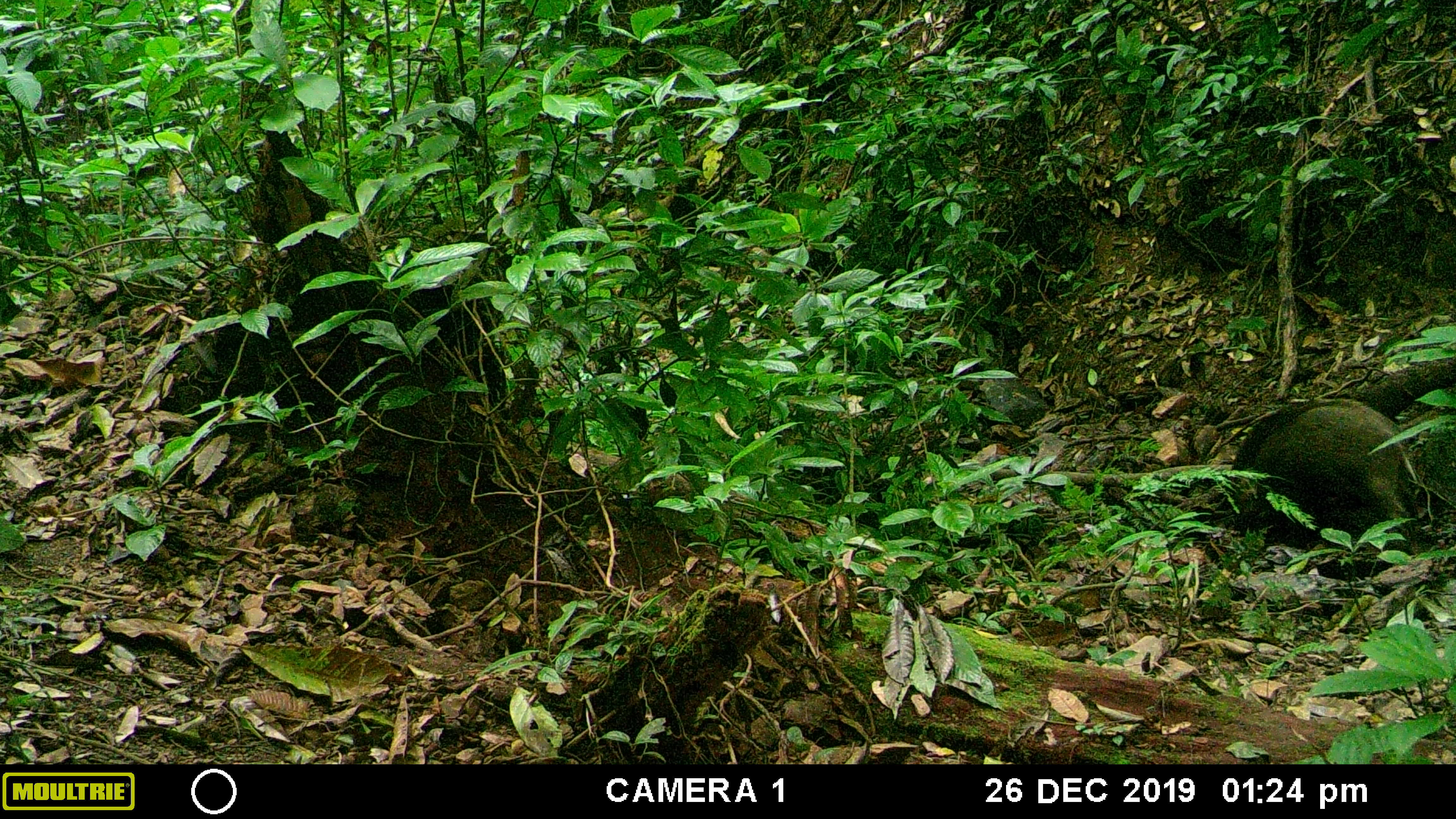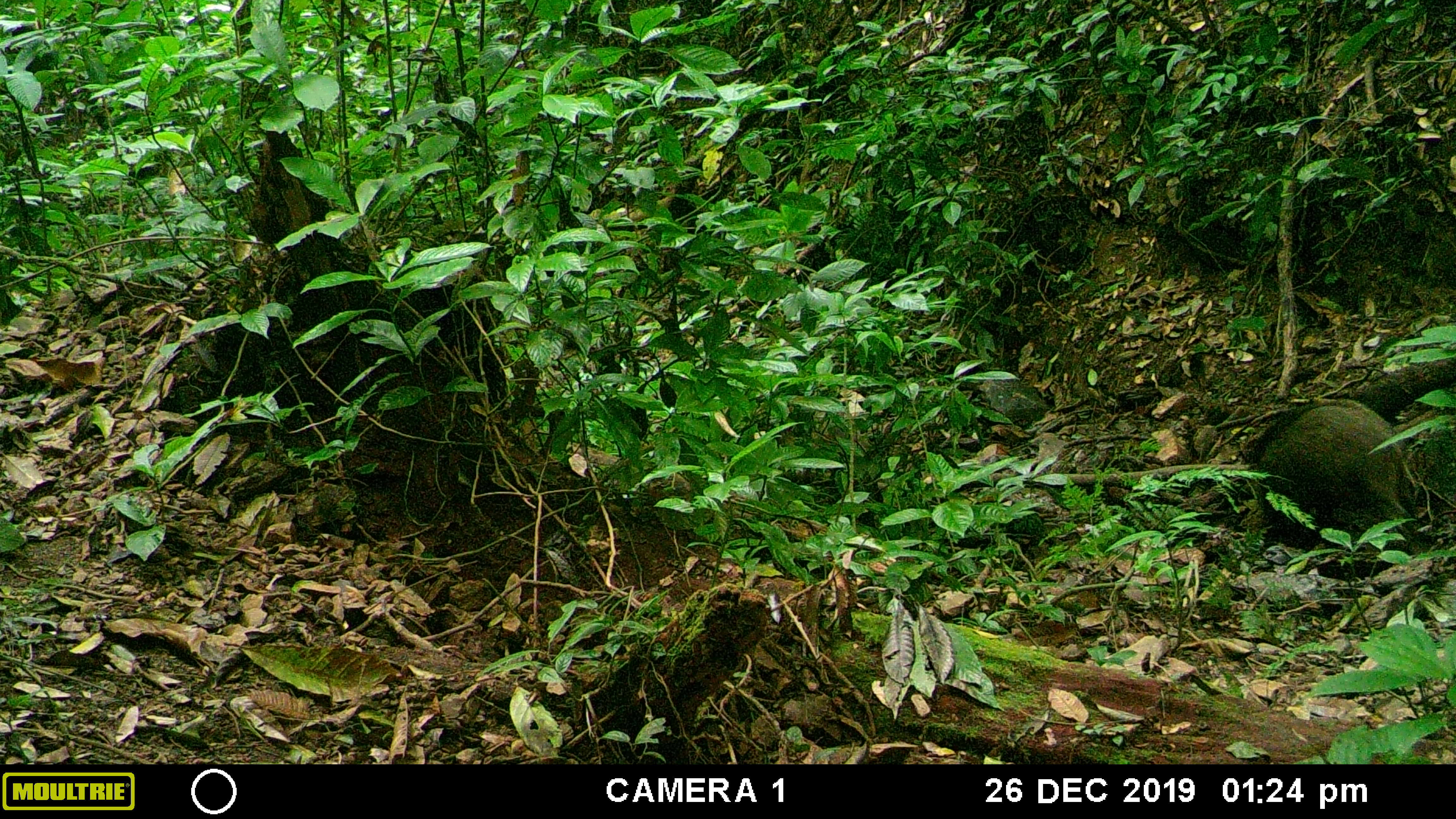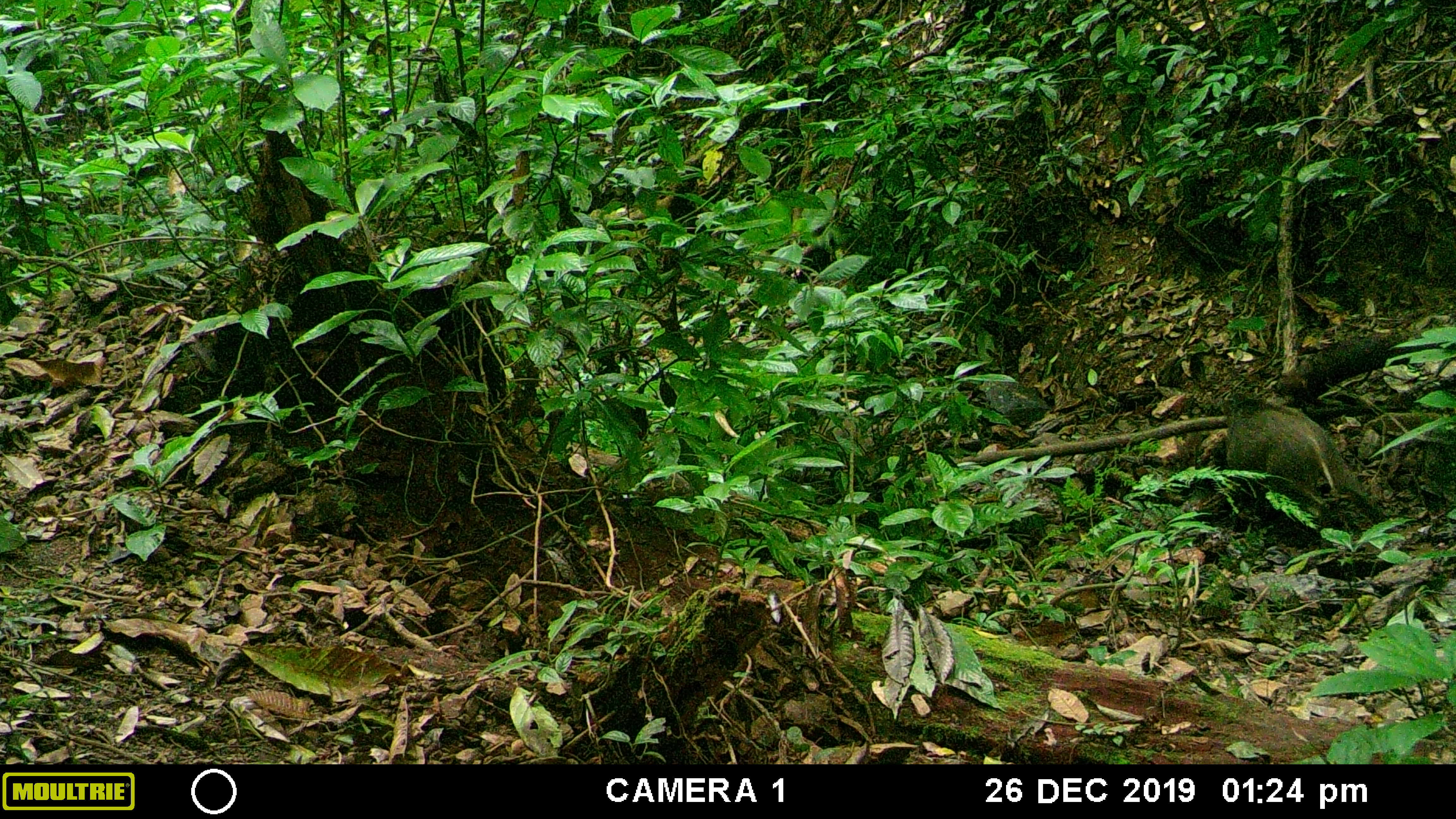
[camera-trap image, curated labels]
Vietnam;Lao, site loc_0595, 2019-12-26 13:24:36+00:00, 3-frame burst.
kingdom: Animalia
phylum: Chordata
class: Mammalia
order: Artiodactyla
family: Suidae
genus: Sus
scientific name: Sus scrofa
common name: eurasian wild pig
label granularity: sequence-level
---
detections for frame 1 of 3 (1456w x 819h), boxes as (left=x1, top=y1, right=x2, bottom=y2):
eurasian wild pig: (left=1224, top=399, right=1418, bottom=556)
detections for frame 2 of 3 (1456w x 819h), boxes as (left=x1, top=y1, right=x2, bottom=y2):
eurasian wild pig: (left=1247, top=399, right=1417, bottom=550)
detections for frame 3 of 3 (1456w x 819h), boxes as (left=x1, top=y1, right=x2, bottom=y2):
eurasian wild pig: (left=1223, top=398, right=1398, bottom=533)